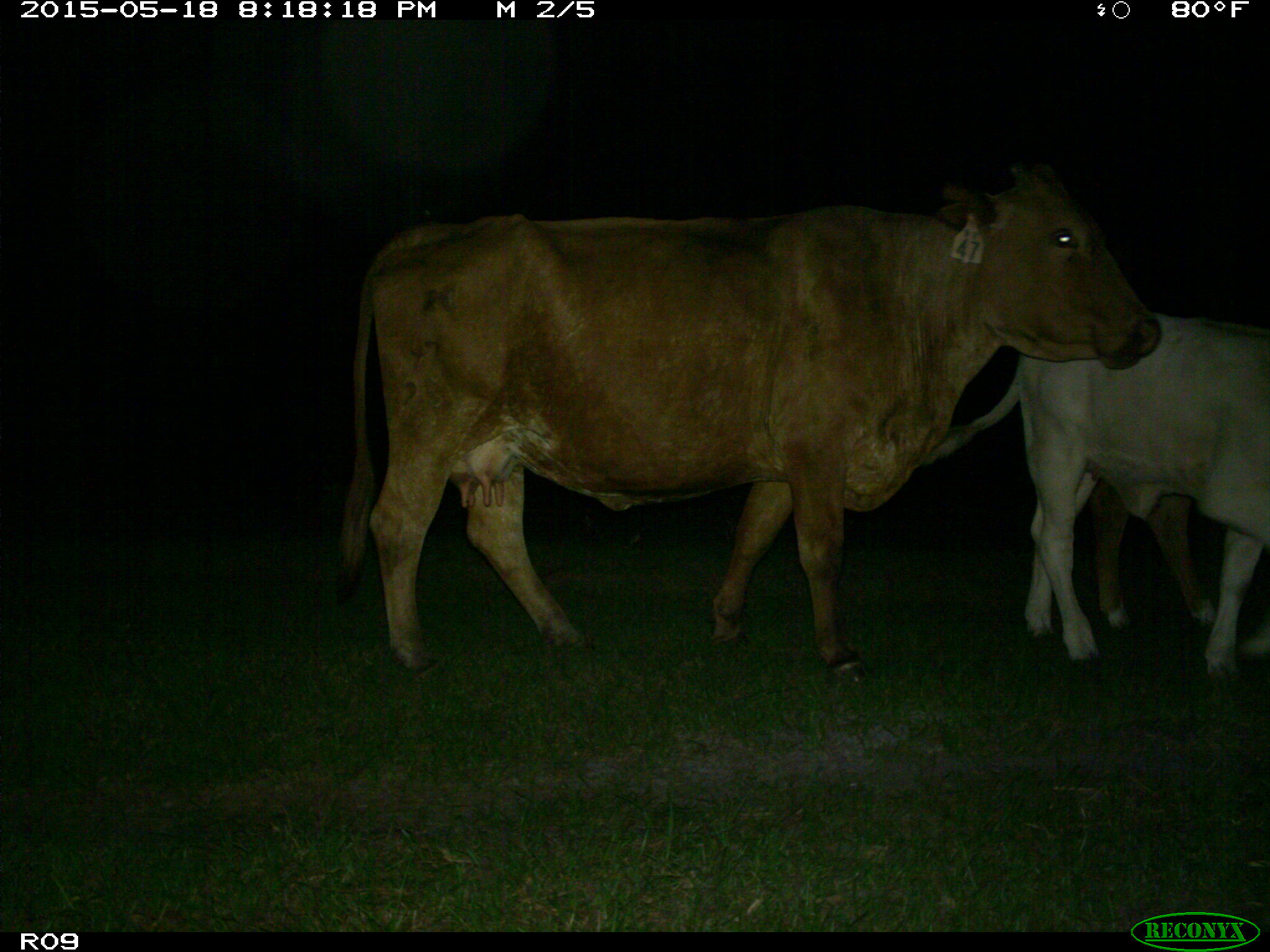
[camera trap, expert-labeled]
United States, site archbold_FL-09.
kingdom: Animalia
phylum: Chordata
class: Mammalia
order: Artiodactyla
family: Bovidae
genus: Bos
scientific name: Bos taurus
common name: domestic cow